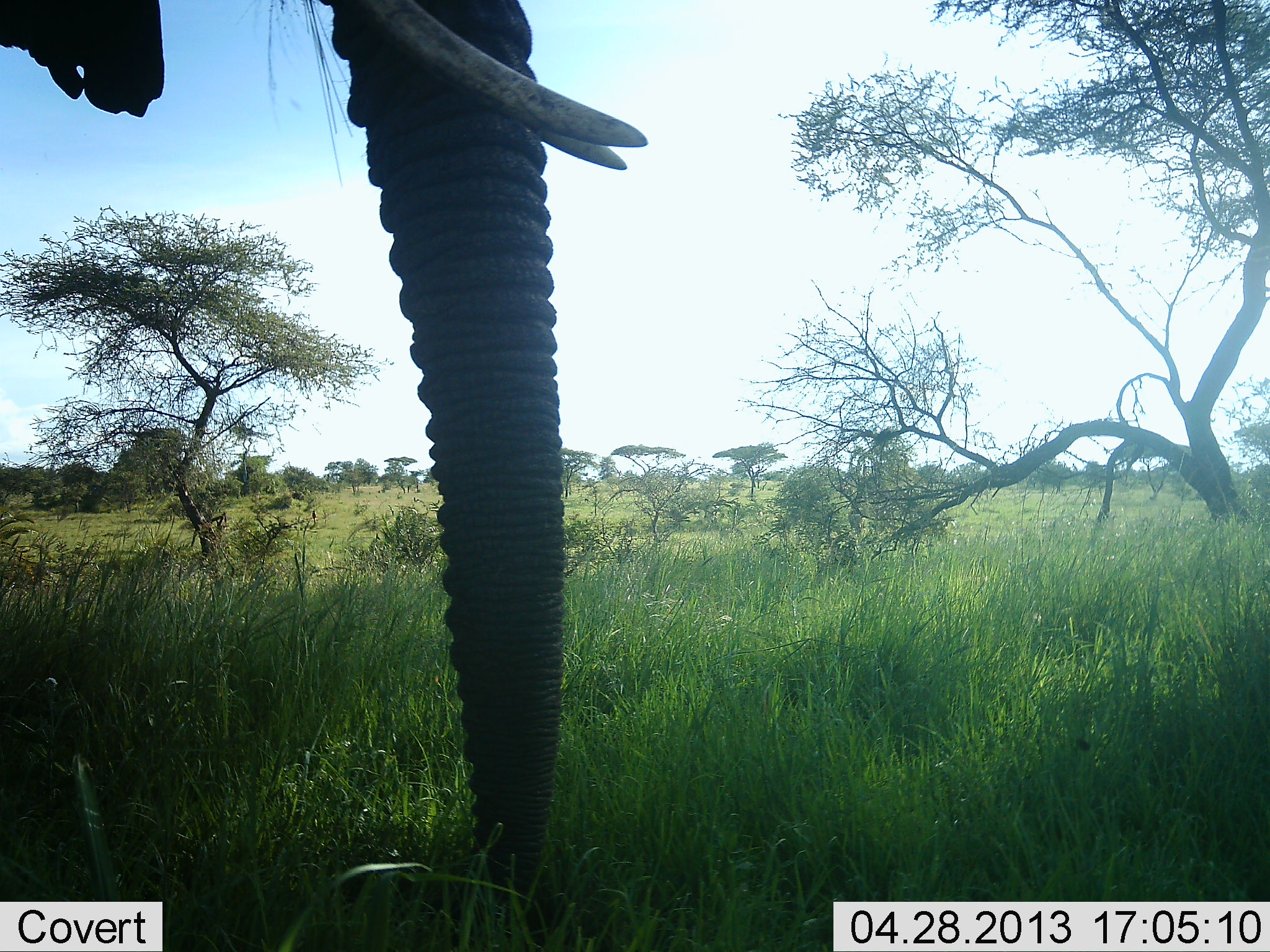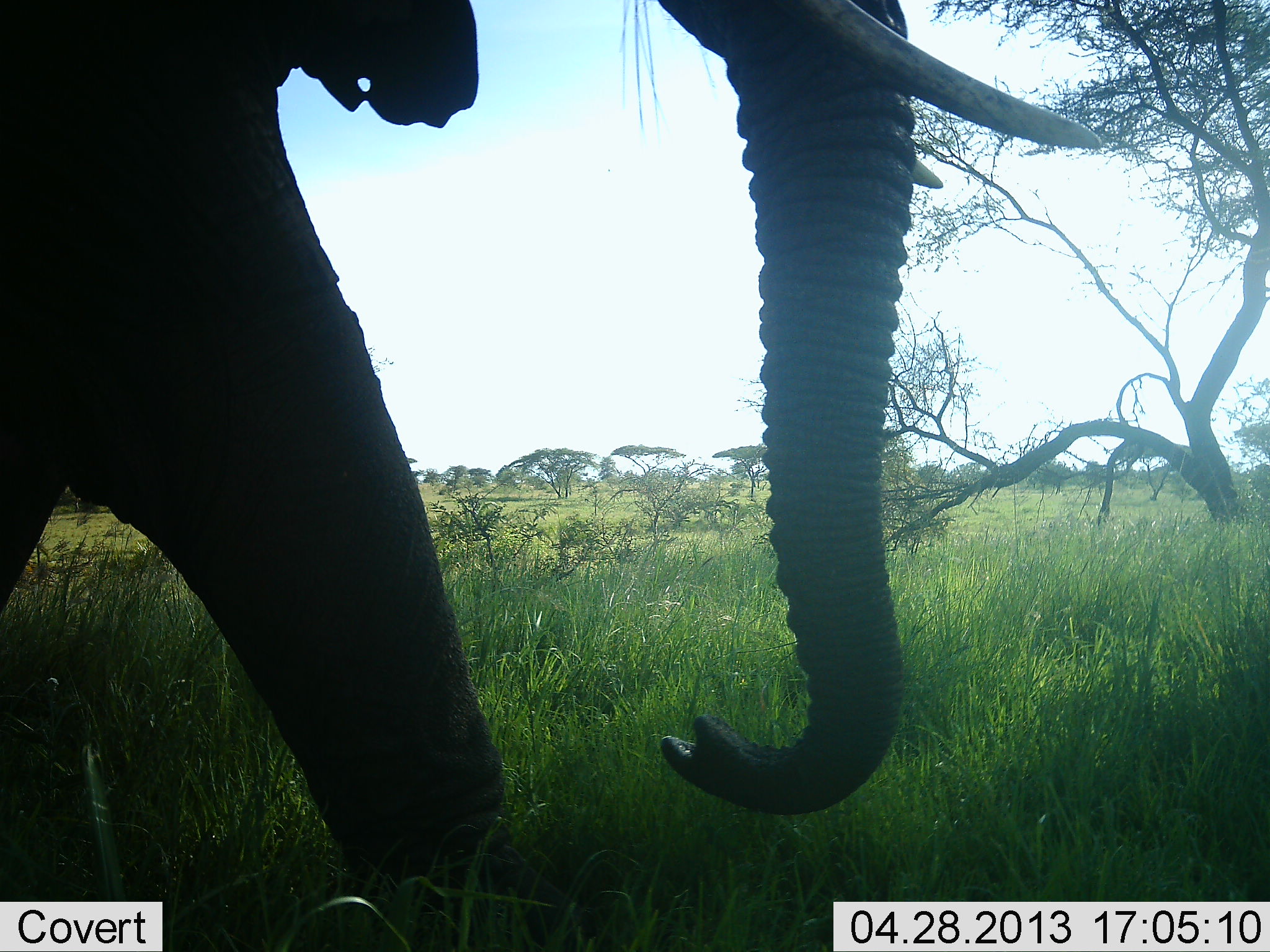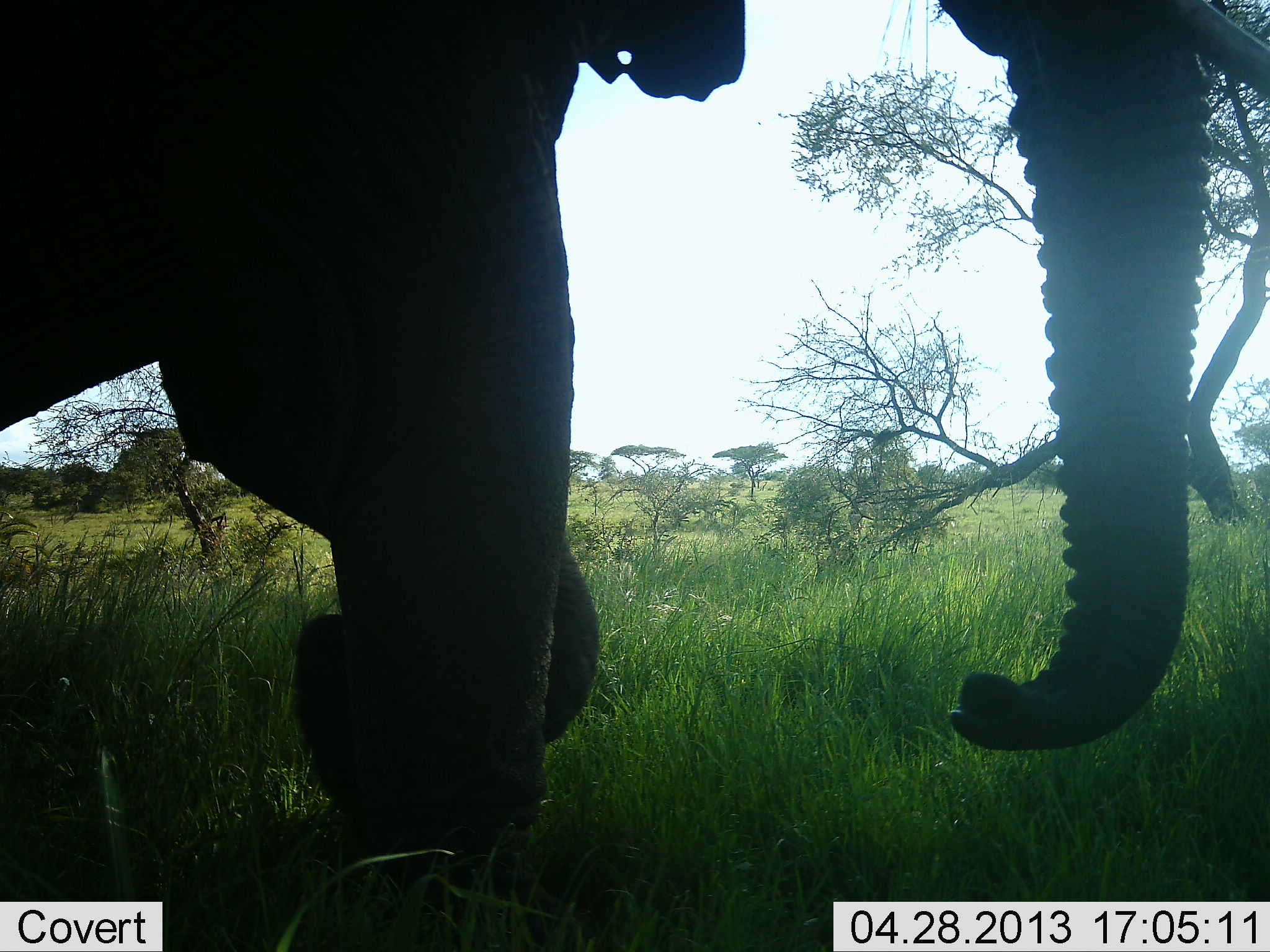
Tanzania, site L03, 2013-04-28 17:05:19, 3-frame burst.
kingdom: Animalia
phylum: Chordata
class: Mammalia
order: Proboscidea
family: Elephantidae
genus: Loxodonta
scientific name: Loxodonta africana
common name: african bush elephant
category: elephant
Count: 1.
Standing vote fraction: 0%.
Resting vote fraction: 0%.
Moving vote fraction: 100%.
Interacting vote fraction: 0%.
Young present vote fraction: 0%.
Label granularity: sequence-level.